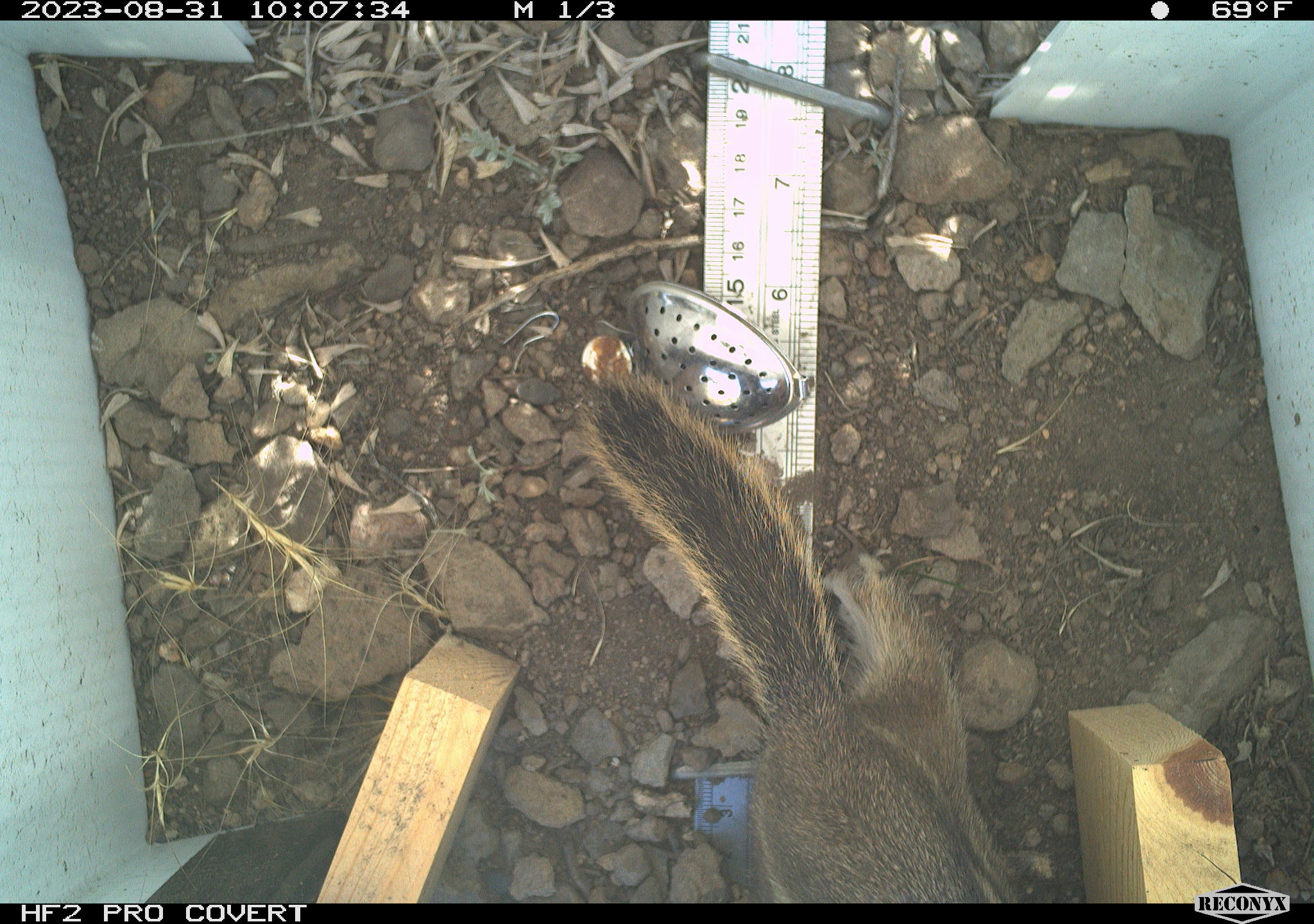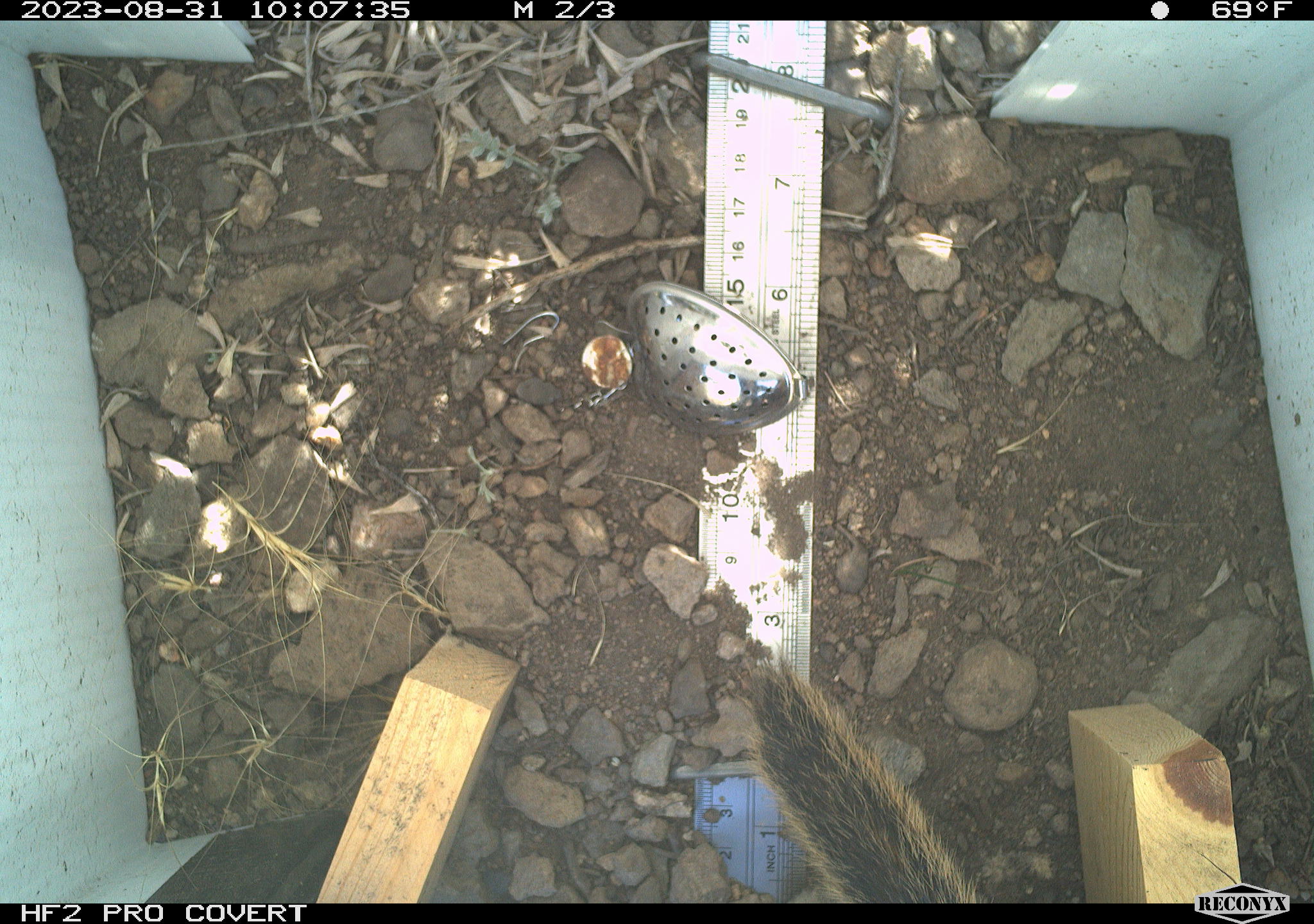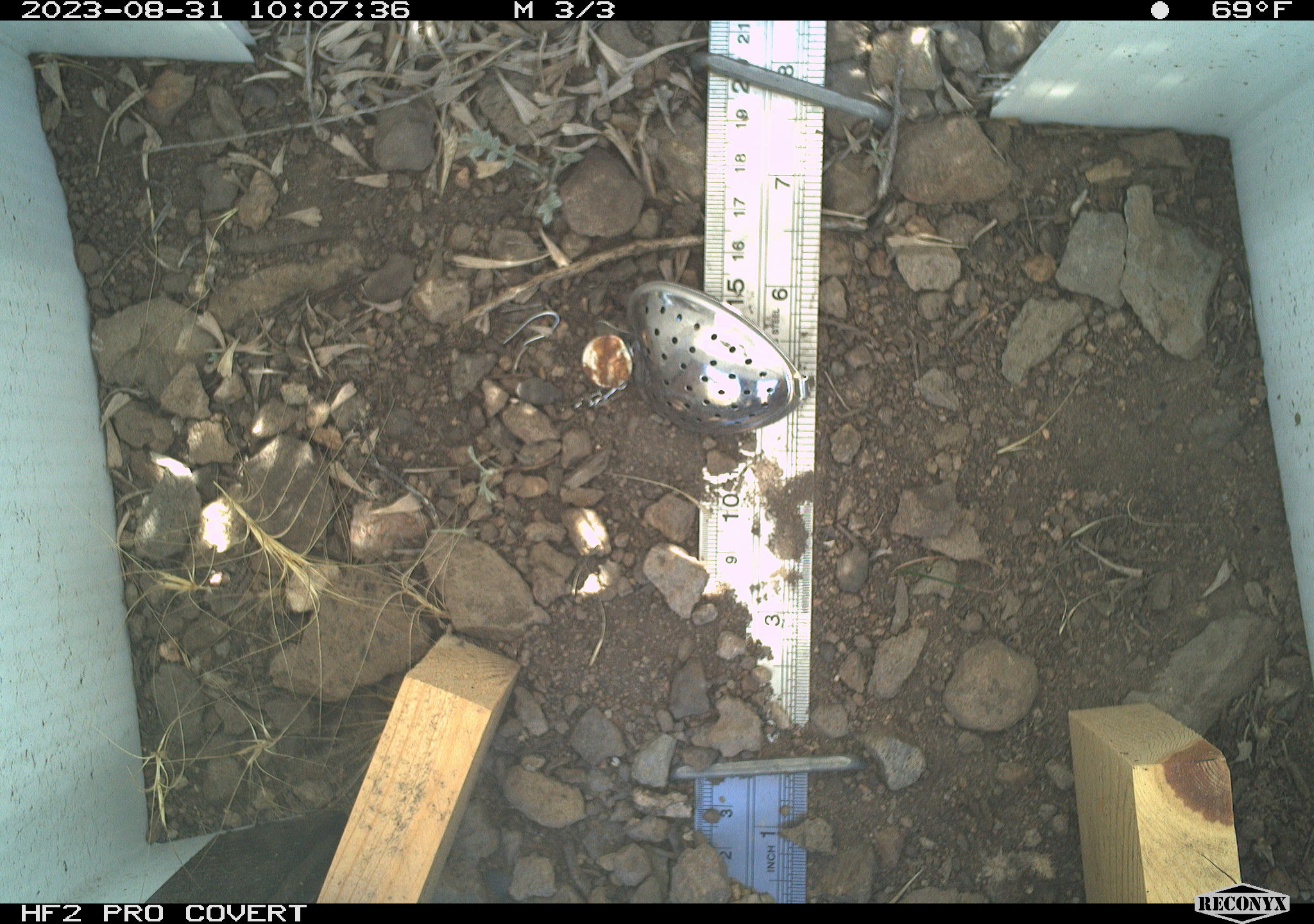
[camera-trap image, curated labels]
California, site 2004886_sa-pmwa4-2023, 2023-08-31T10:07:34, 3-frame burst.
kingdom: Animalia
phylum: Chordata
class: Mammalia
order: Rodentia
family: Sciuridae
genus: Callospermophilus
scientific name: Callospermophilus lateralis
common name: golden mantled ground squirrel